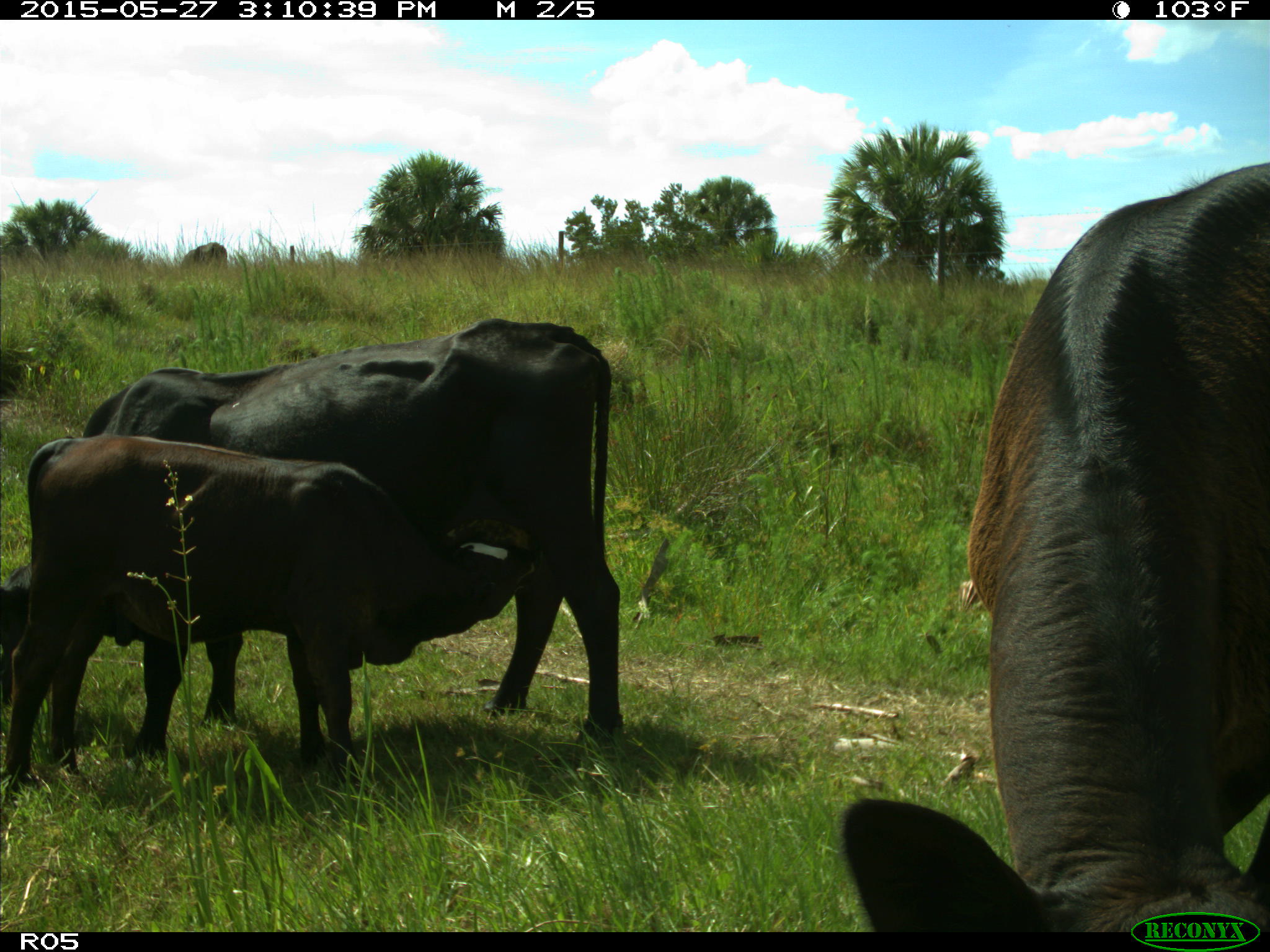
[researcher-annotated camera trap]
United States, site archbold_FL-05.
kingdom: Animalia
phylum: Chordata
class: Mammalia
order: Artiodactyla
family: Bovidae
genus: Bos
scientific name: Bos taurus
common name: domestic cow